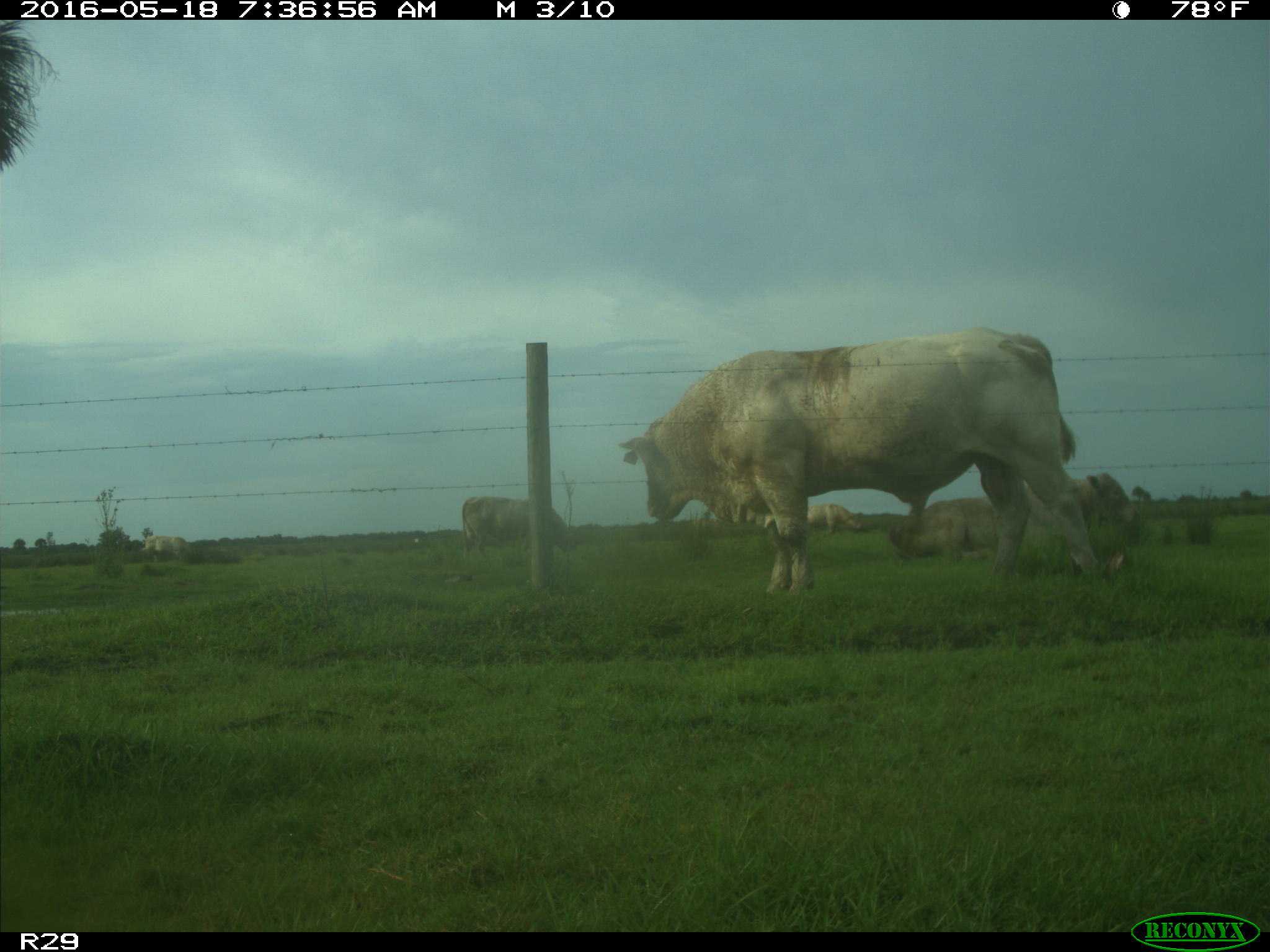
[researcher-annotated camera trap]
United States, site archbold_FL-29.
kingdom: Animalia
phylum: Chordata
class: Mammalia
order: Artiodactyla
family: Bovidae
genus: Bos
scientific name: Bos taurus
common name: domestic cow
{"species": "Bos taurus (domestic cow)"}